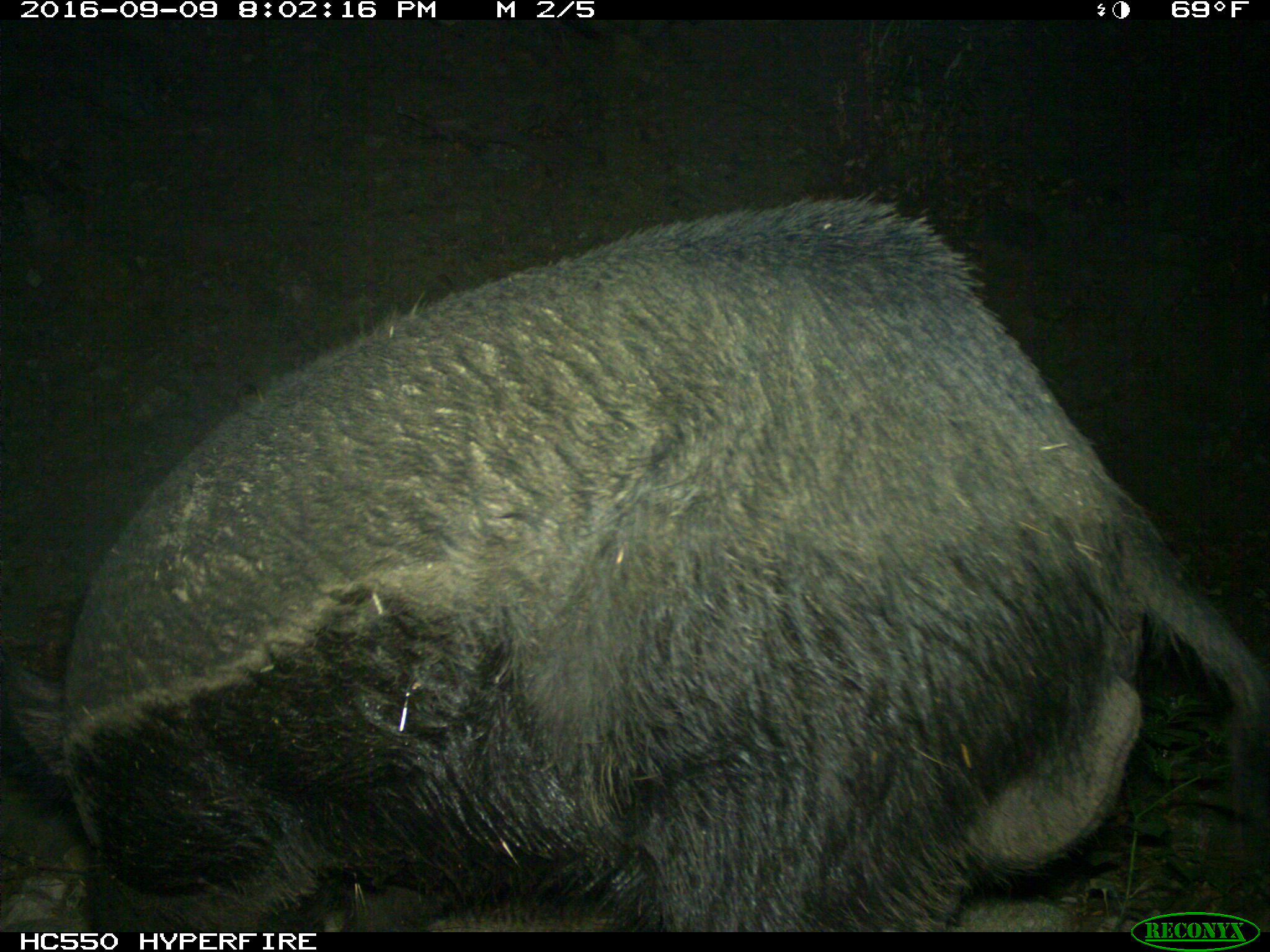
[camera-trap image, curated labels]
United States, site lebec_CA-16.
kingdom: Animalia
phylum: Chordata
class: Mammalia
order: Artiodactyla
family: Suidae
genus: Sus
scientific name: Sus scrofa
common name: wild boar